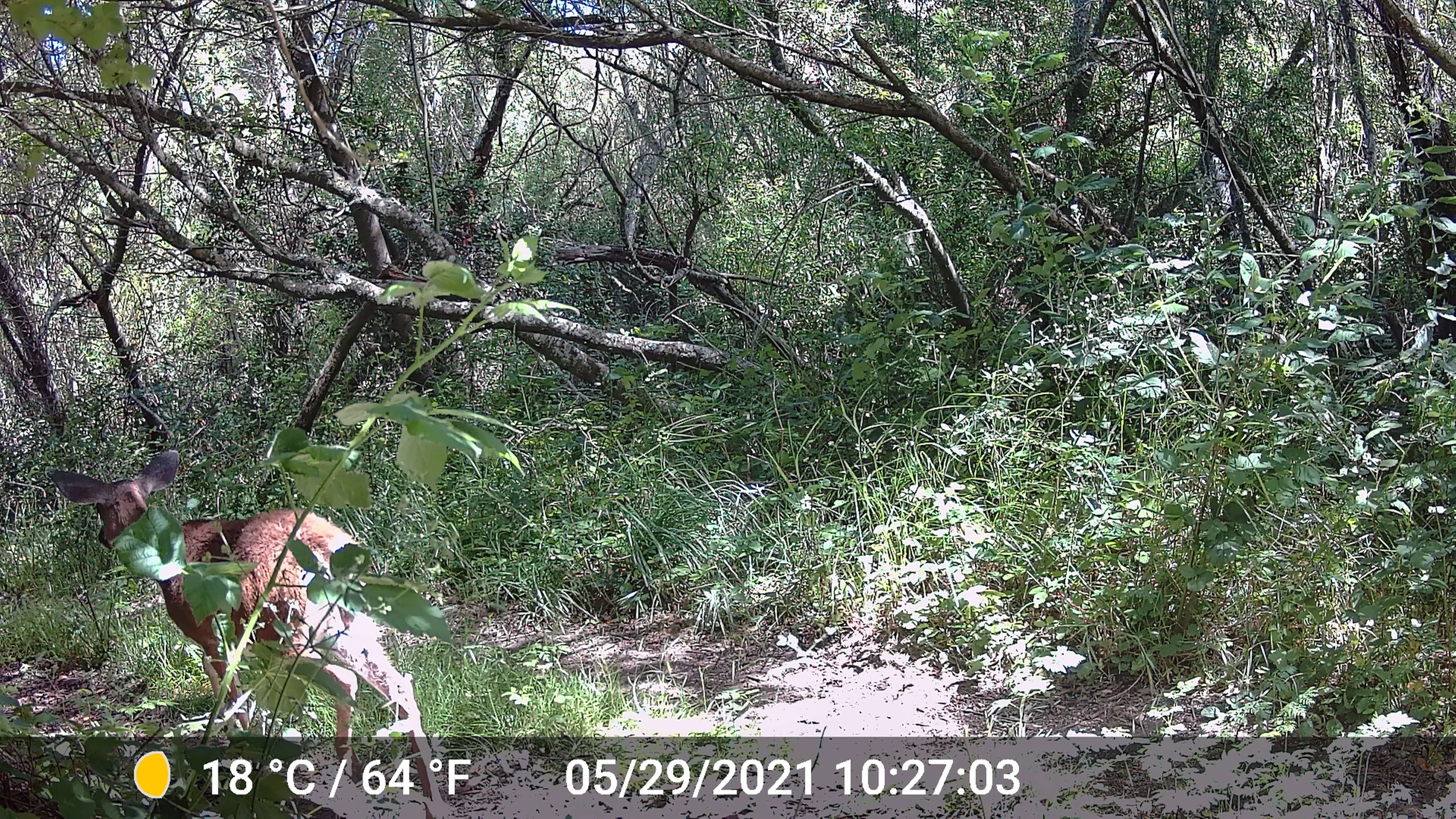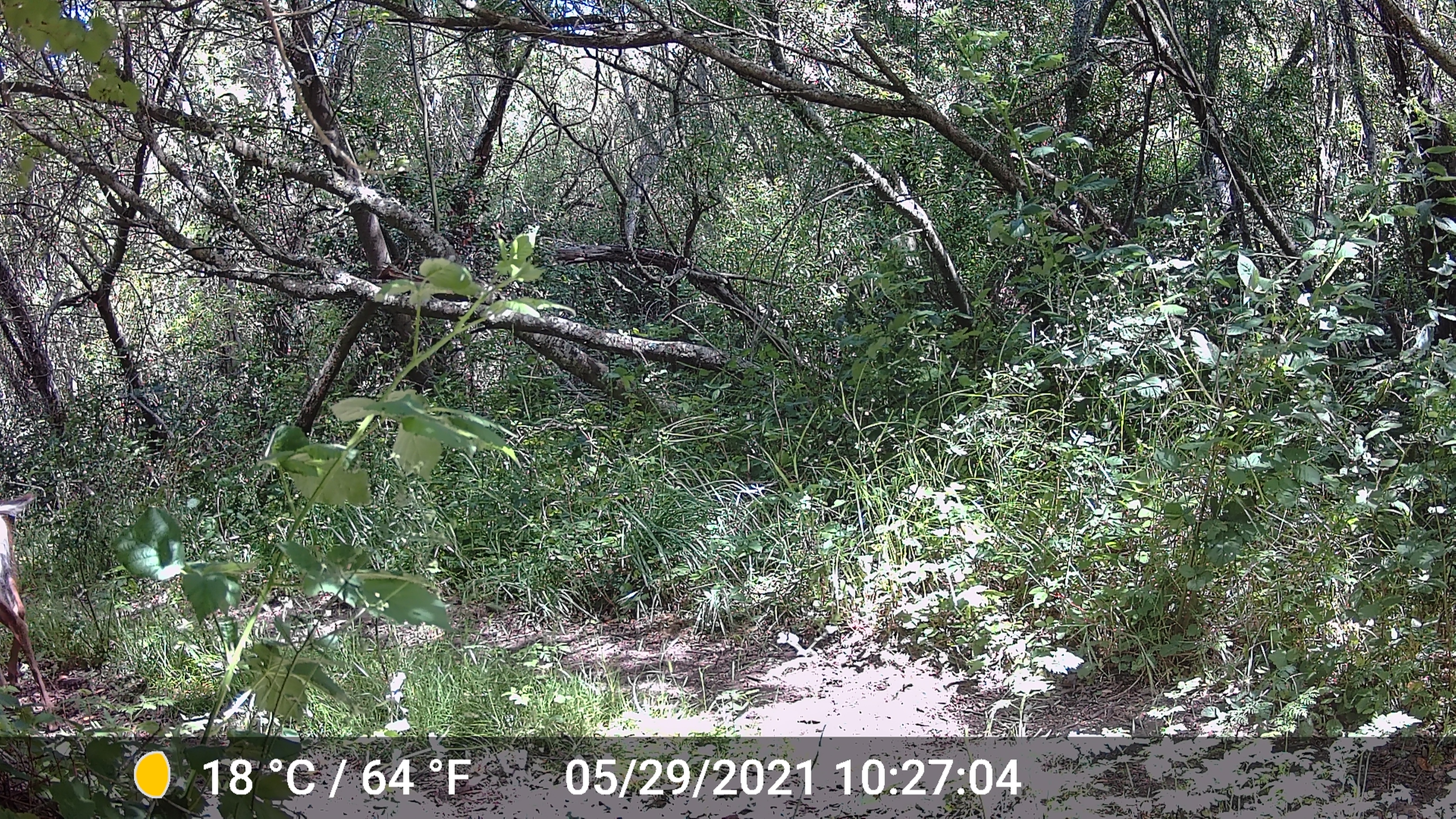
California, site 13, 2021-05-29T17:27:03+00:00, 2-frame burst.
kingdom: Animalia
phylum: Chordata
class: Mammalia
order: Artiodactyla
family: Cervidae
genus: Odocoileus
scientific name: Odocoileus hemionus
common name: mule deer